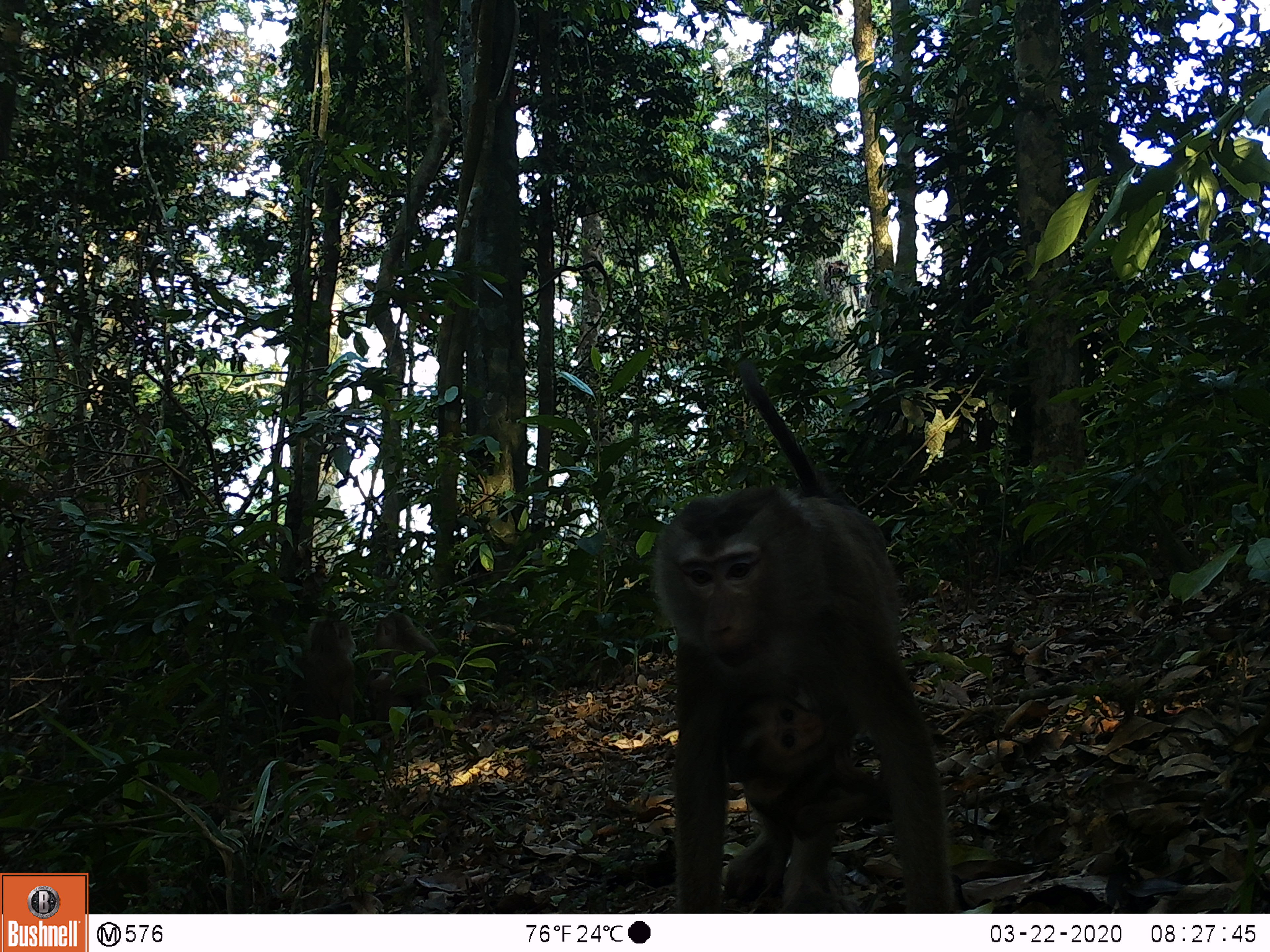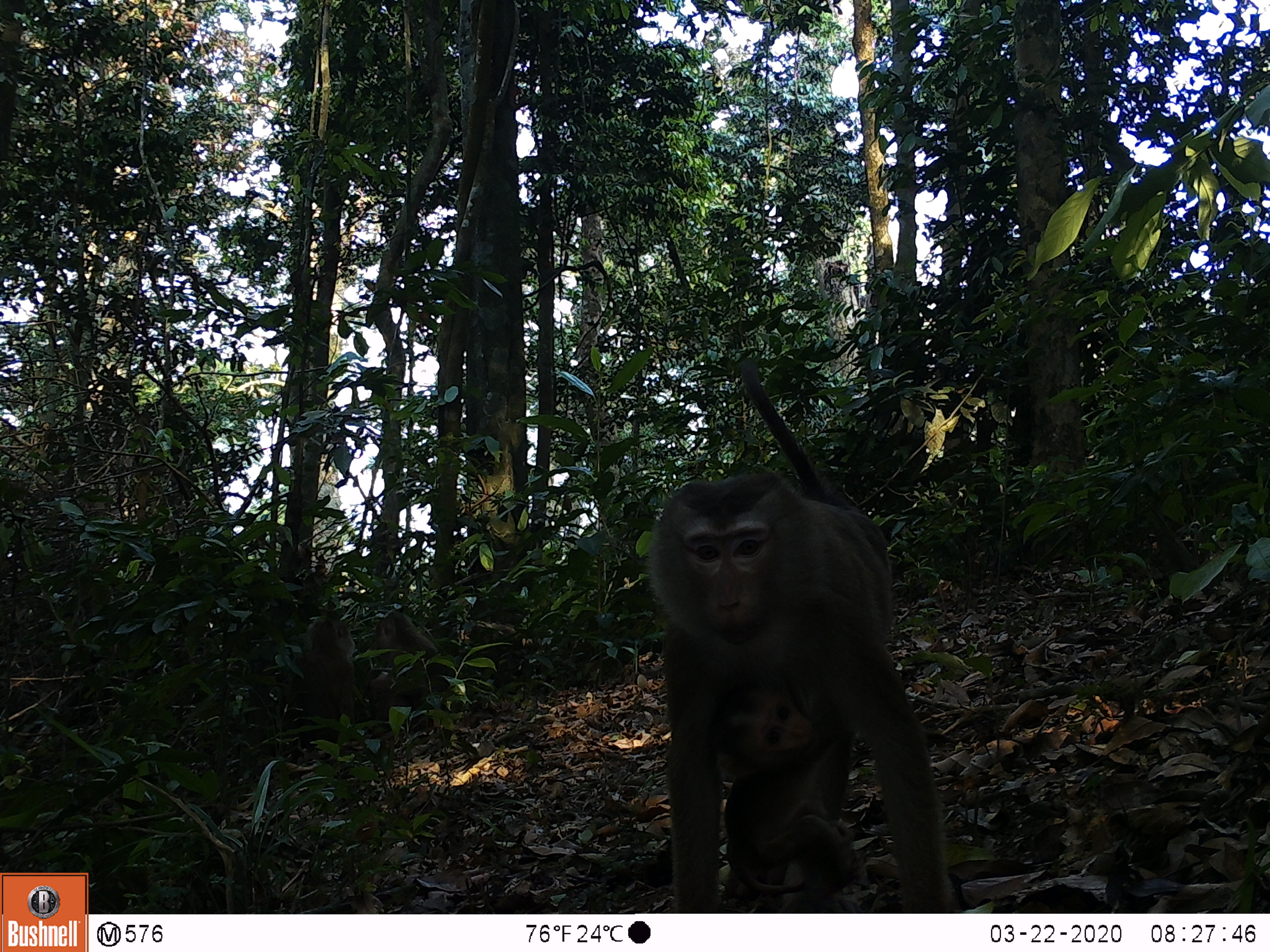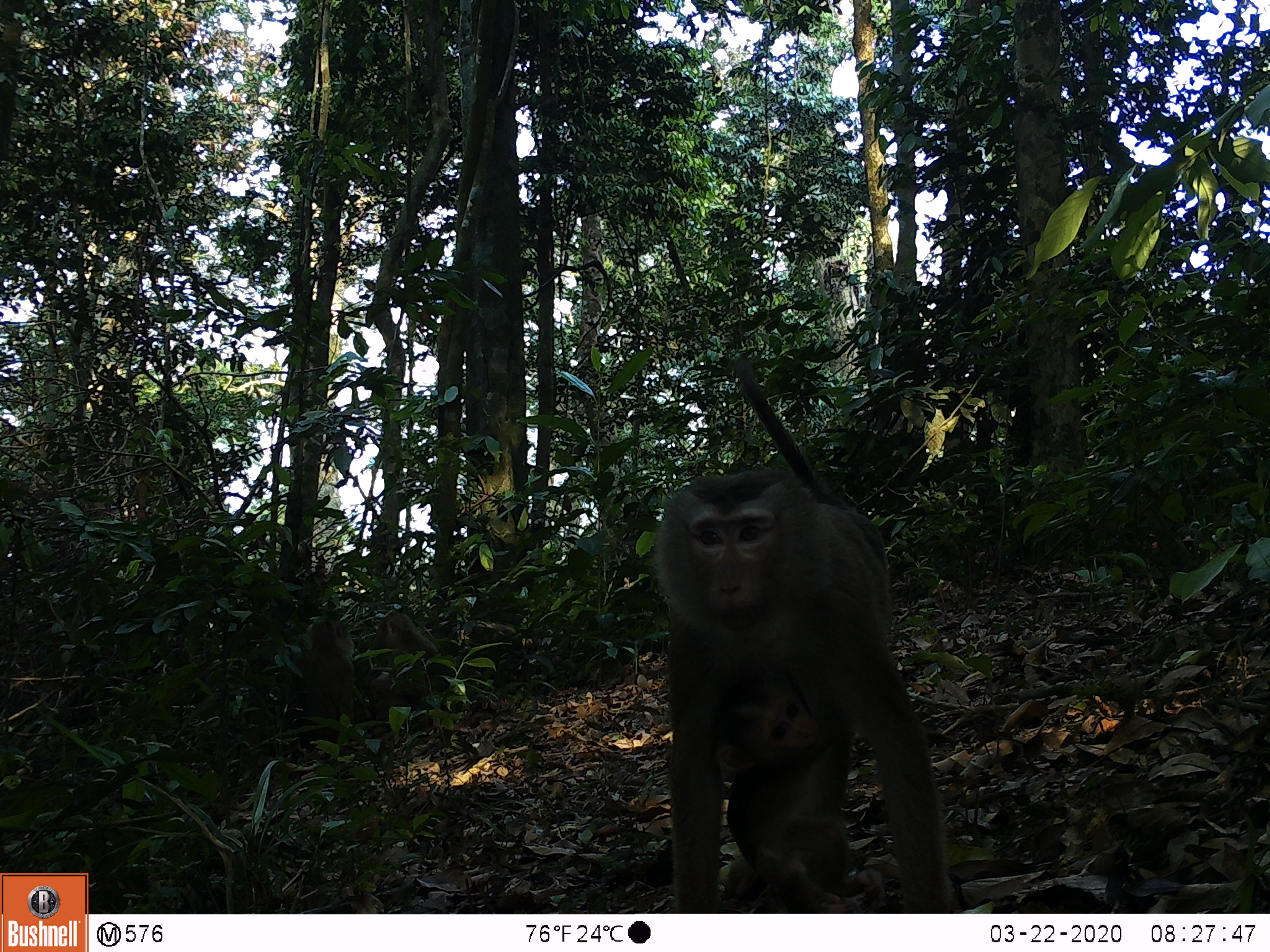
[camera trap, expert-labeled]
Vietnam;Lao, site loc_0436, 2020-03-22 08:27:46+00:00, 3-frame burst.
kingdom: Animalia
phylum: Chordata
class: Mammalia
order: Primates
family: Cercopithecidae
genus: Macaca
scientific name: Macaca nemestrina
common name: pig-tailed macaque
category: pig tailed macaque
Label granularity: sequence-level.